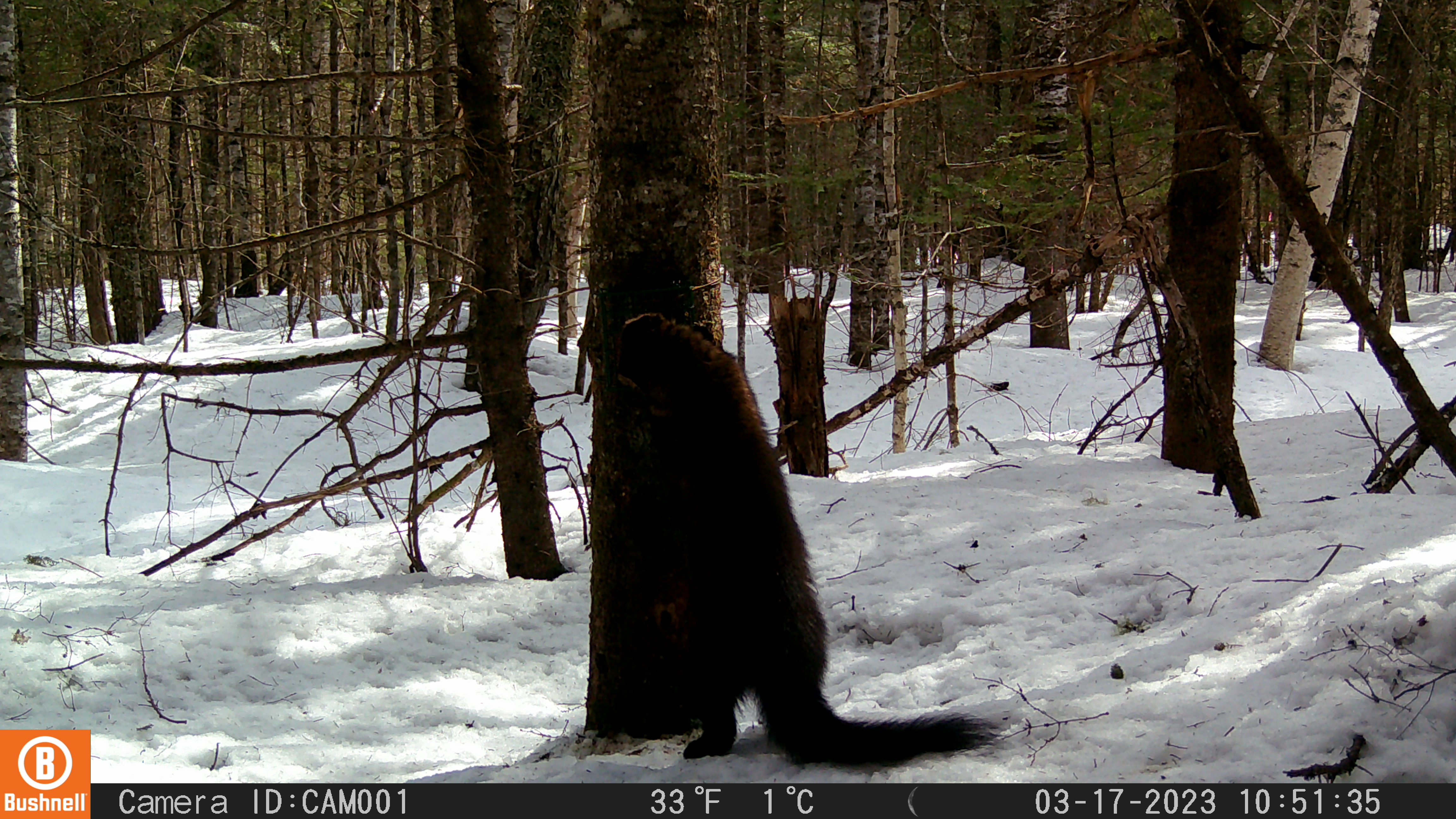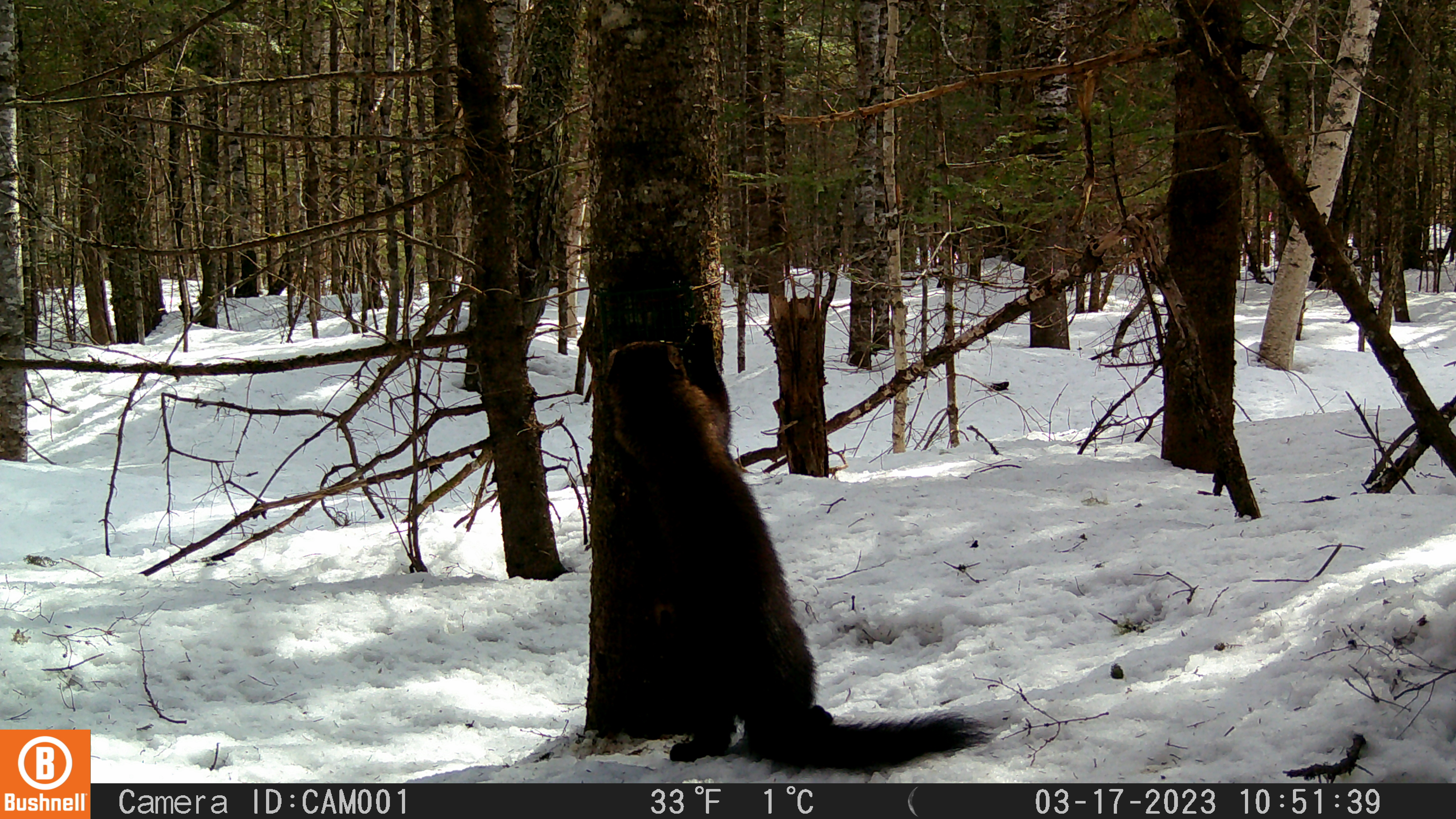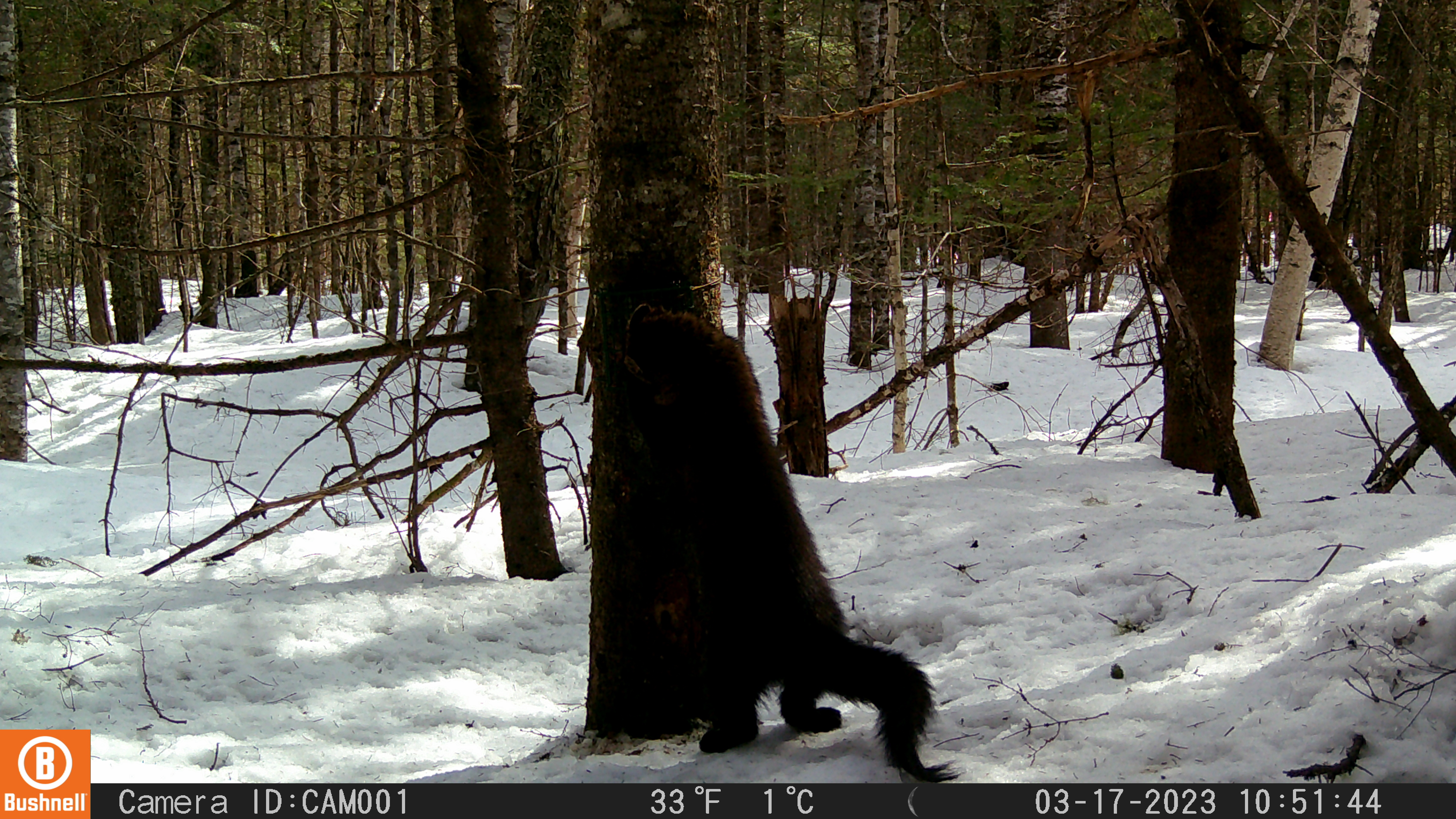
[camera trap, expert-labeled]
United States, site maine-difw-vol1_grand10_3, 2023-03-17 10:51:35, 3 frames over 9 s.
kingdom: Animalia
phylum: Chordata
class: Mammalia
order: Carnivora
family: Mustelidae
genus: Pekania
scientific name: Pekania pennanti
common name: fisher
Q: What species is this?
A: Fisher (Pekania pennanti).